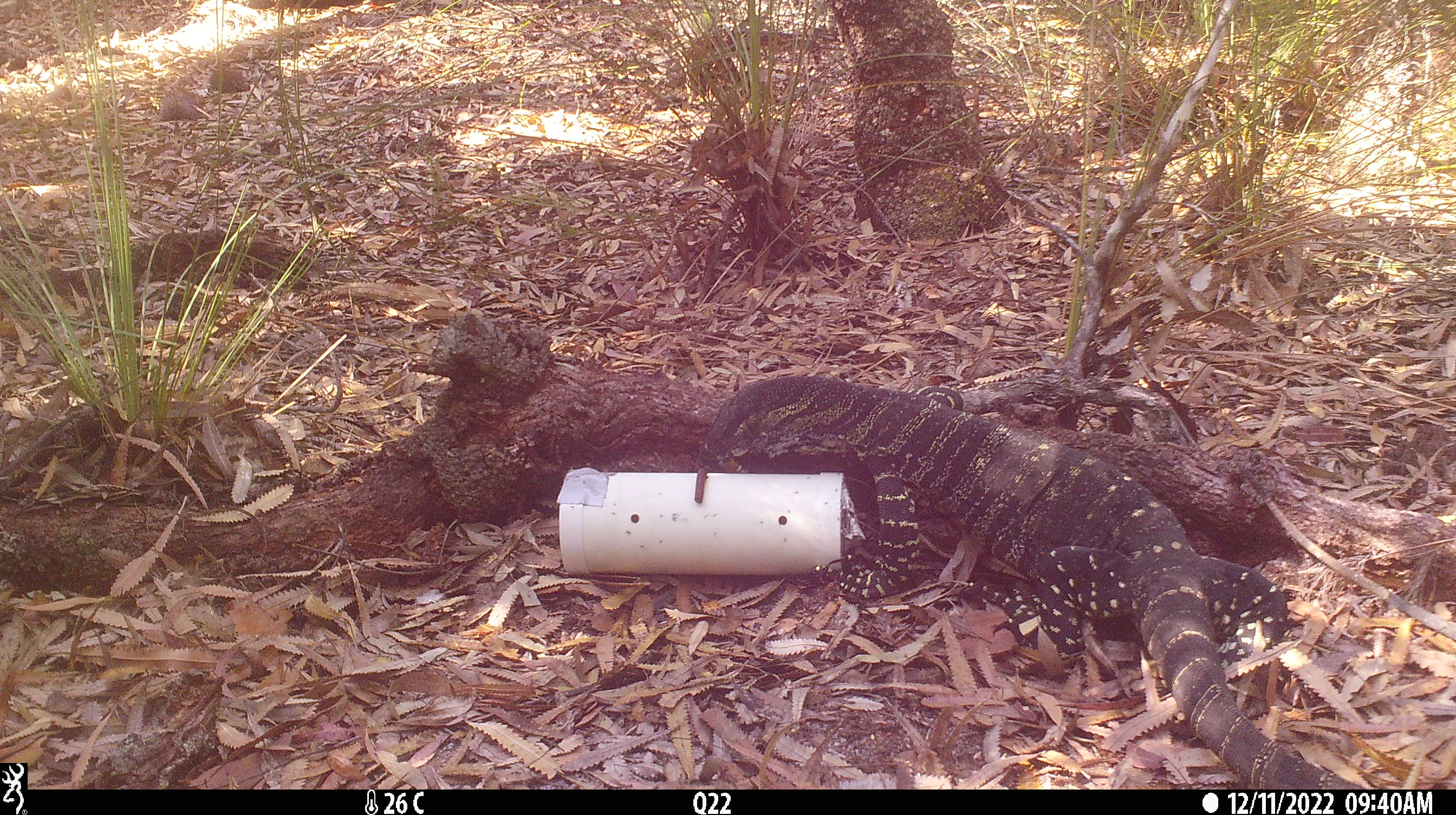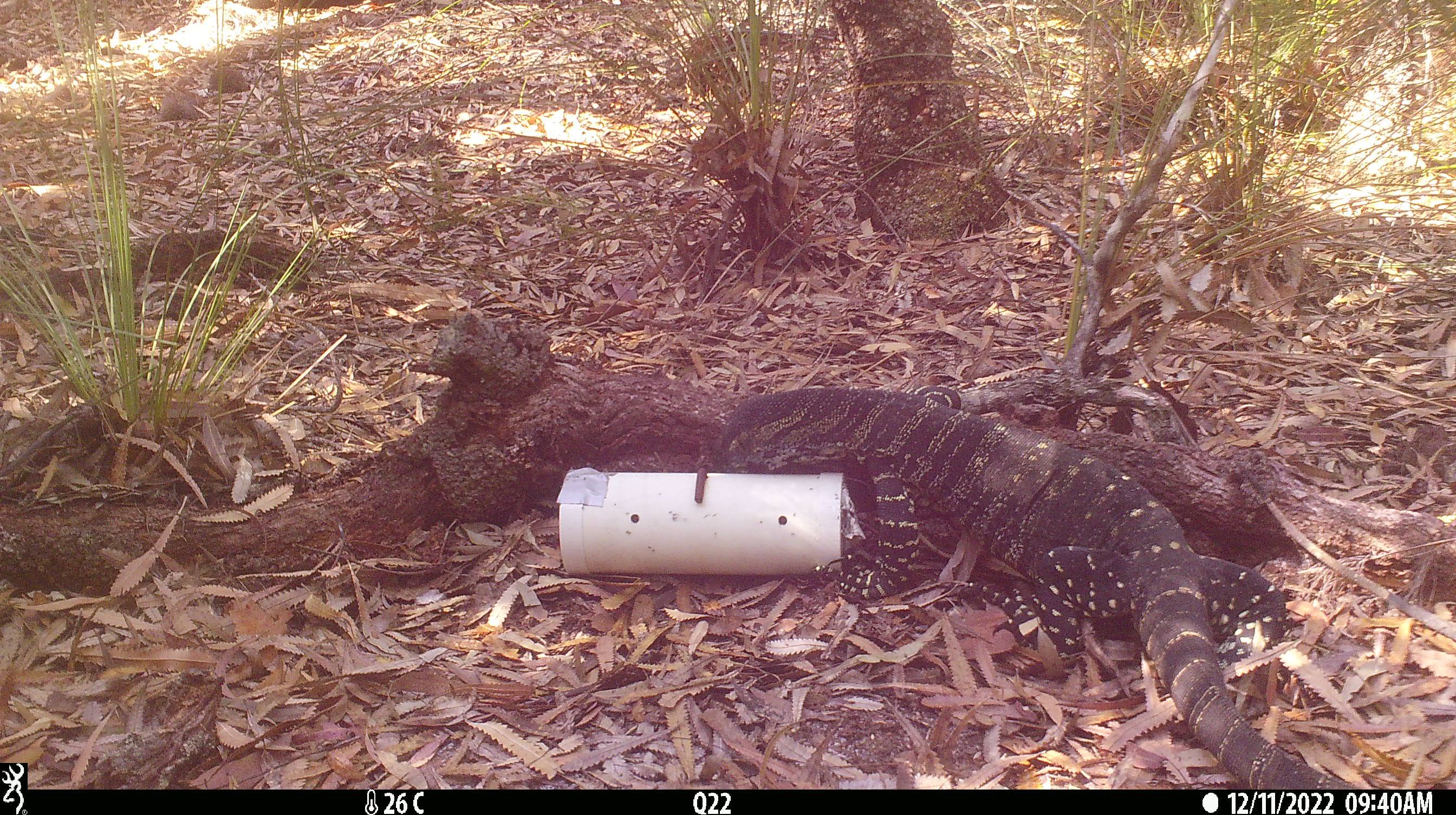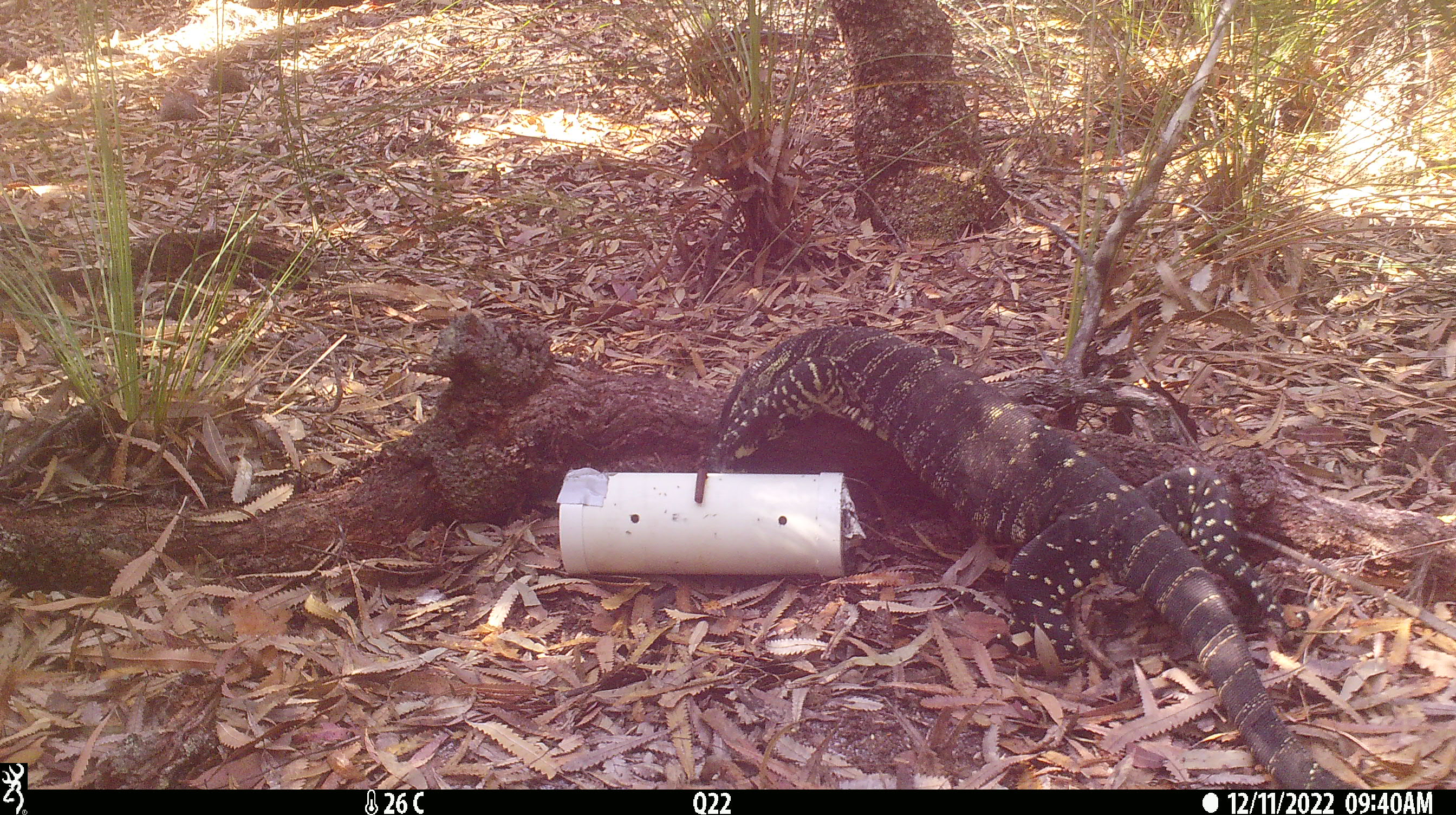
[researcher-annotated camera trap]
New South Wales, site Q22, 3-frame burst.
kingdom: Animalia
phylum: Chordata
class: Reptilia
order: Squamata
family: Varanidae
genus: Varanus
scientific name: Varanus varius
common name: lace monitor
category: goanna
Goanna (lace monitor) (Varanus varius).